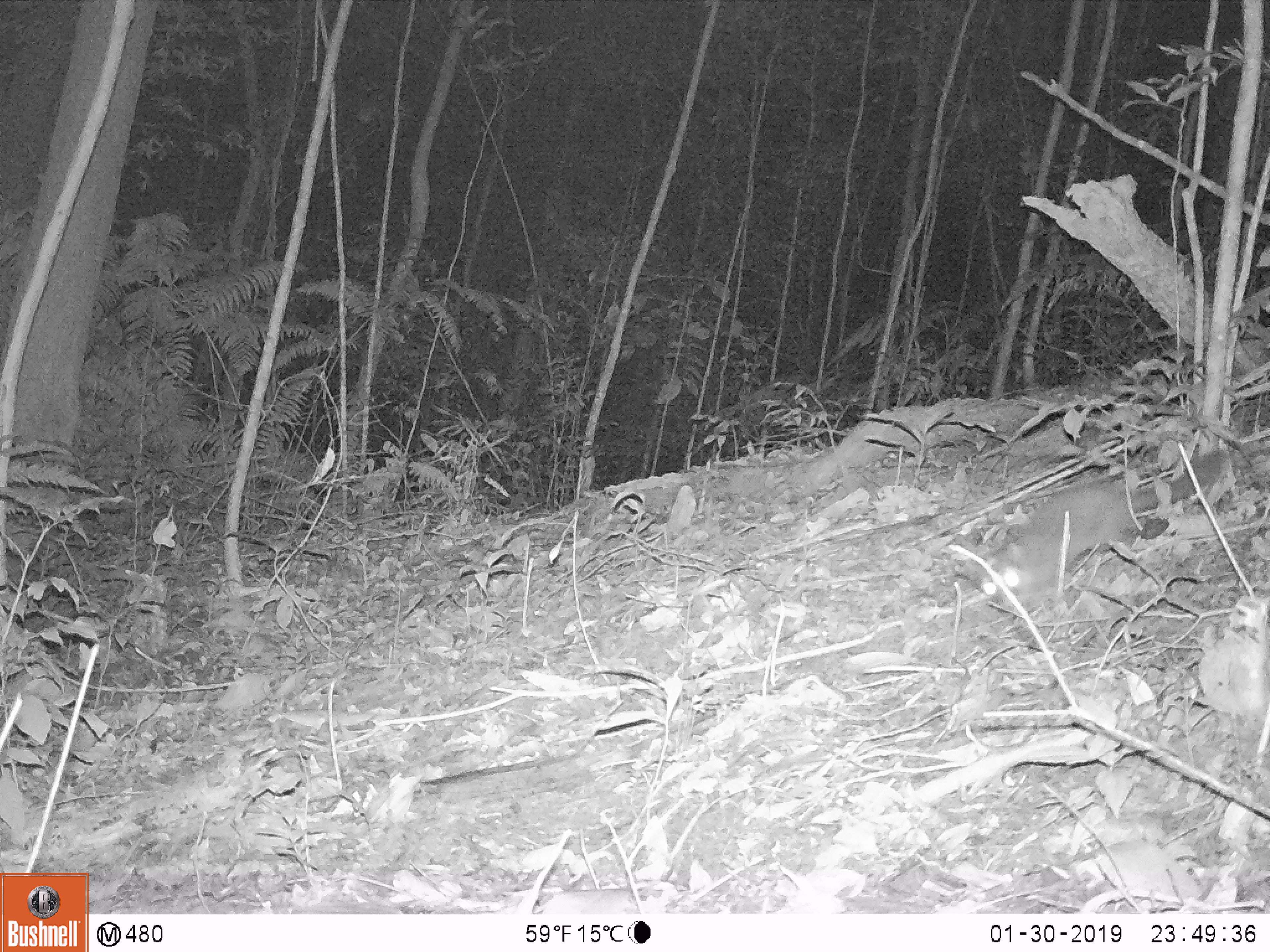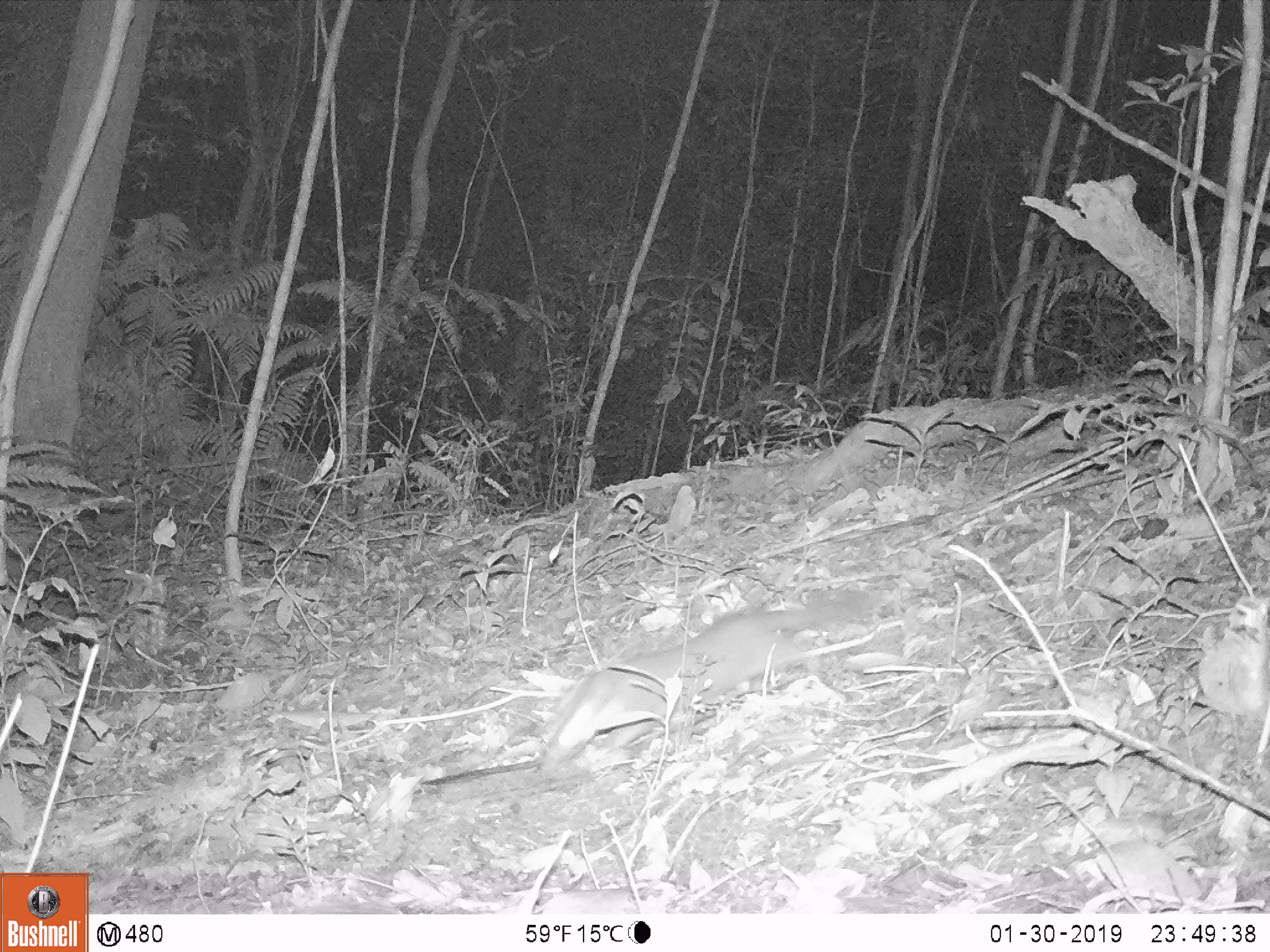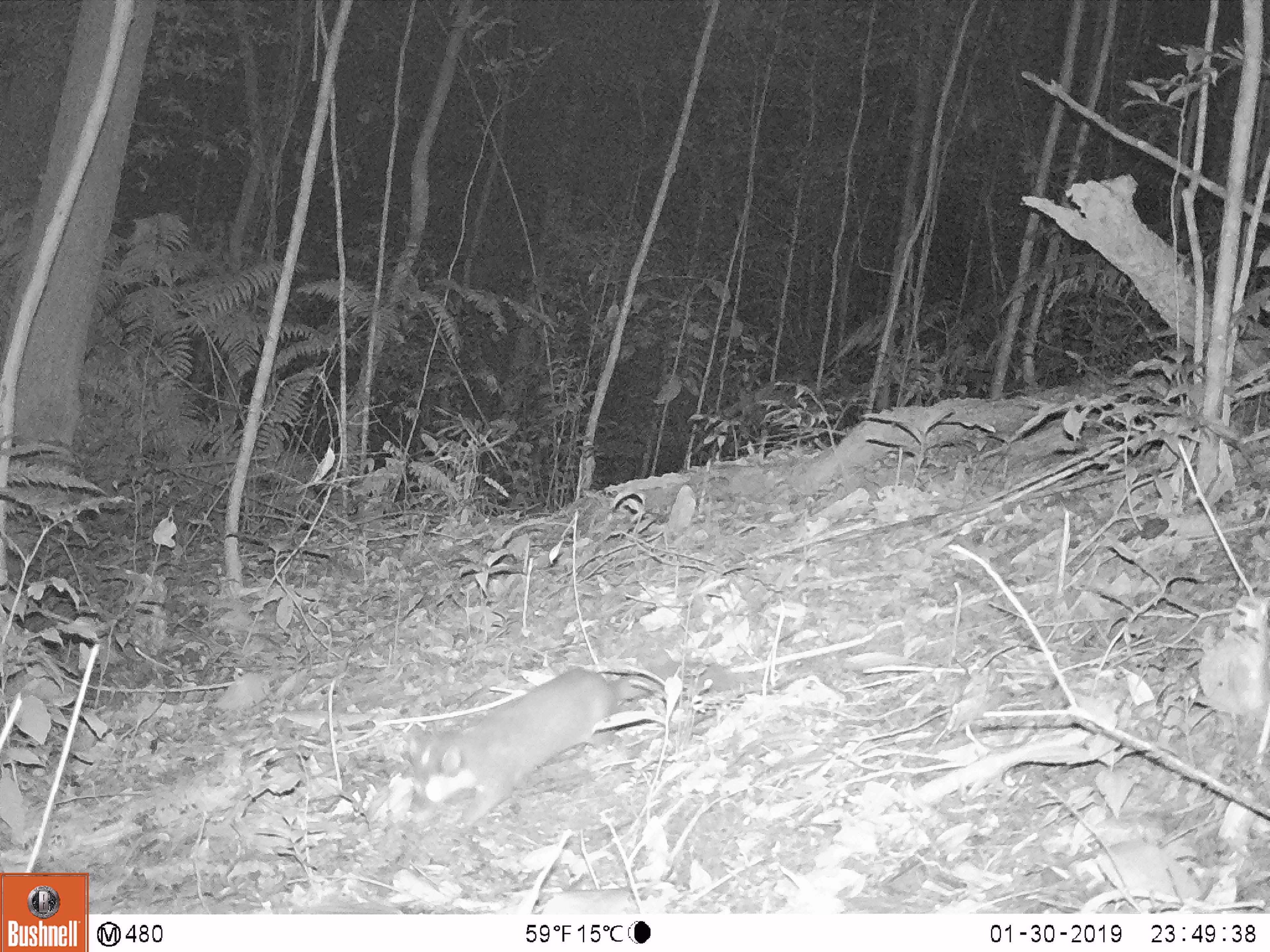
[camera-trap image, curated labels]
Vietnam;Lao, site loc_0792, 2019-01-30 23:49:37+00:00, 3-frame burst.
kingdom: Animalia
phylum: Chordata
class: Mammalia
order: Carnivora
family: Mustelidae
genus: Melogale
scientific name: Melogale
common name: ferret badger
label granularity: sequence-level